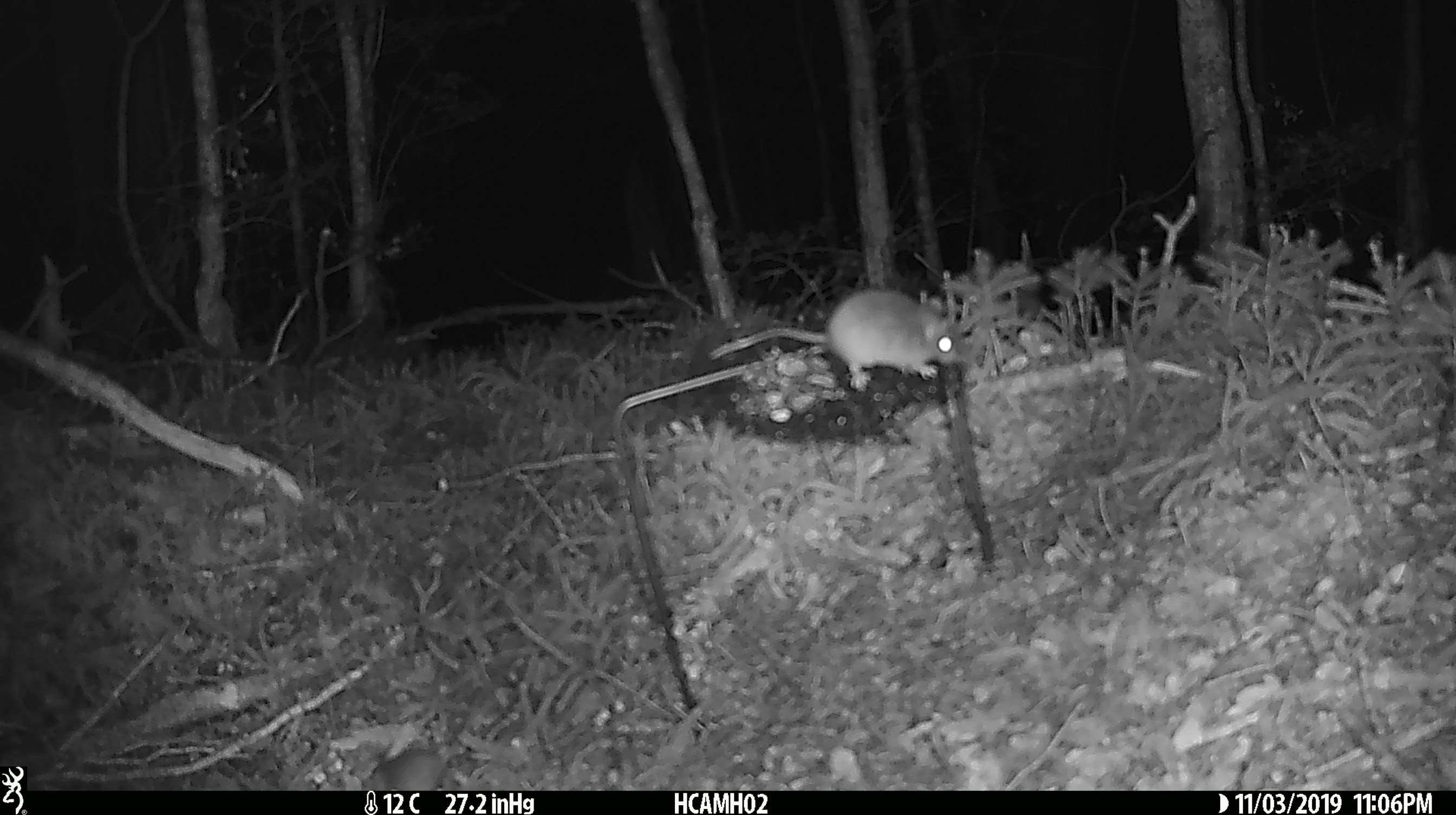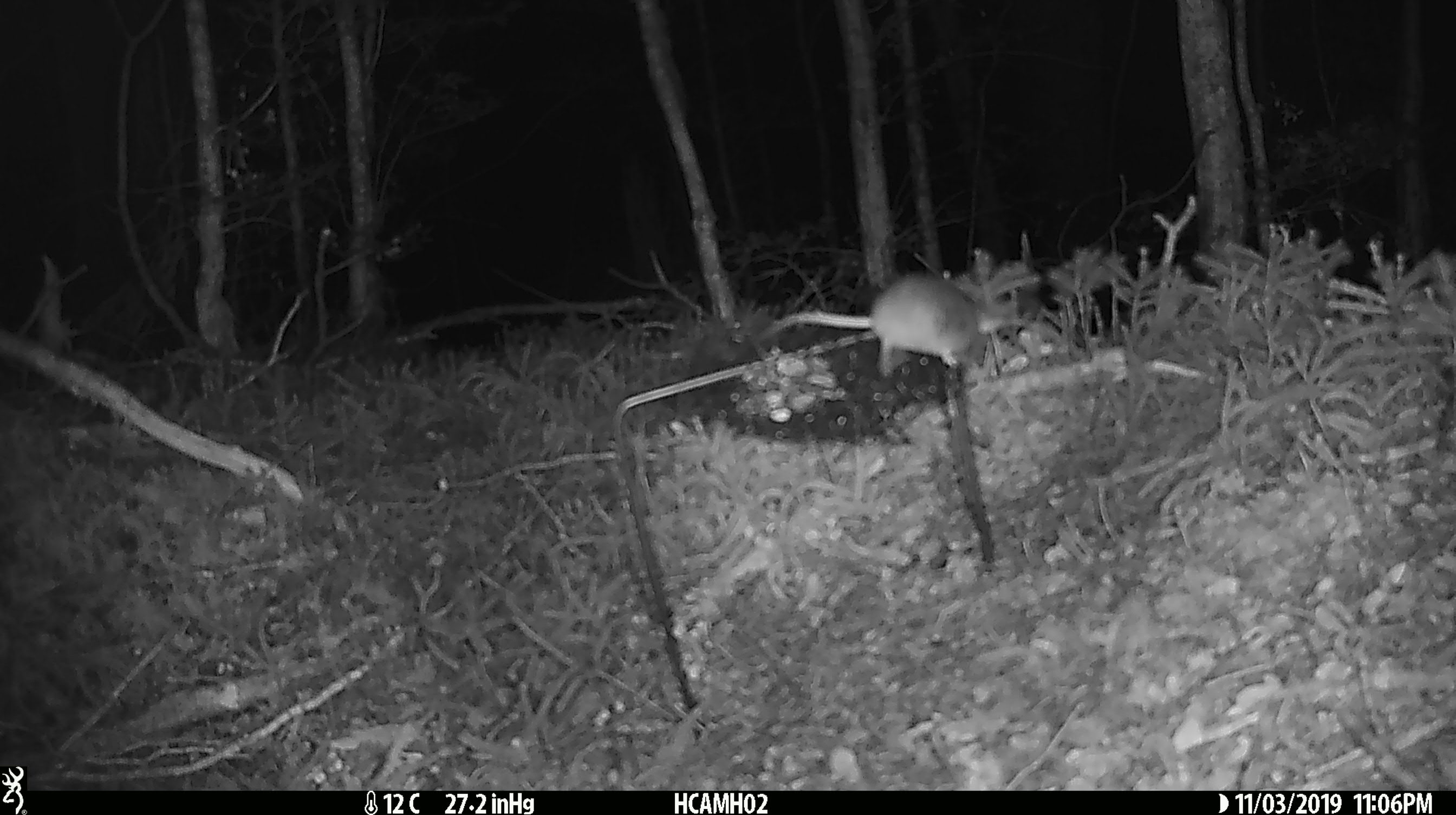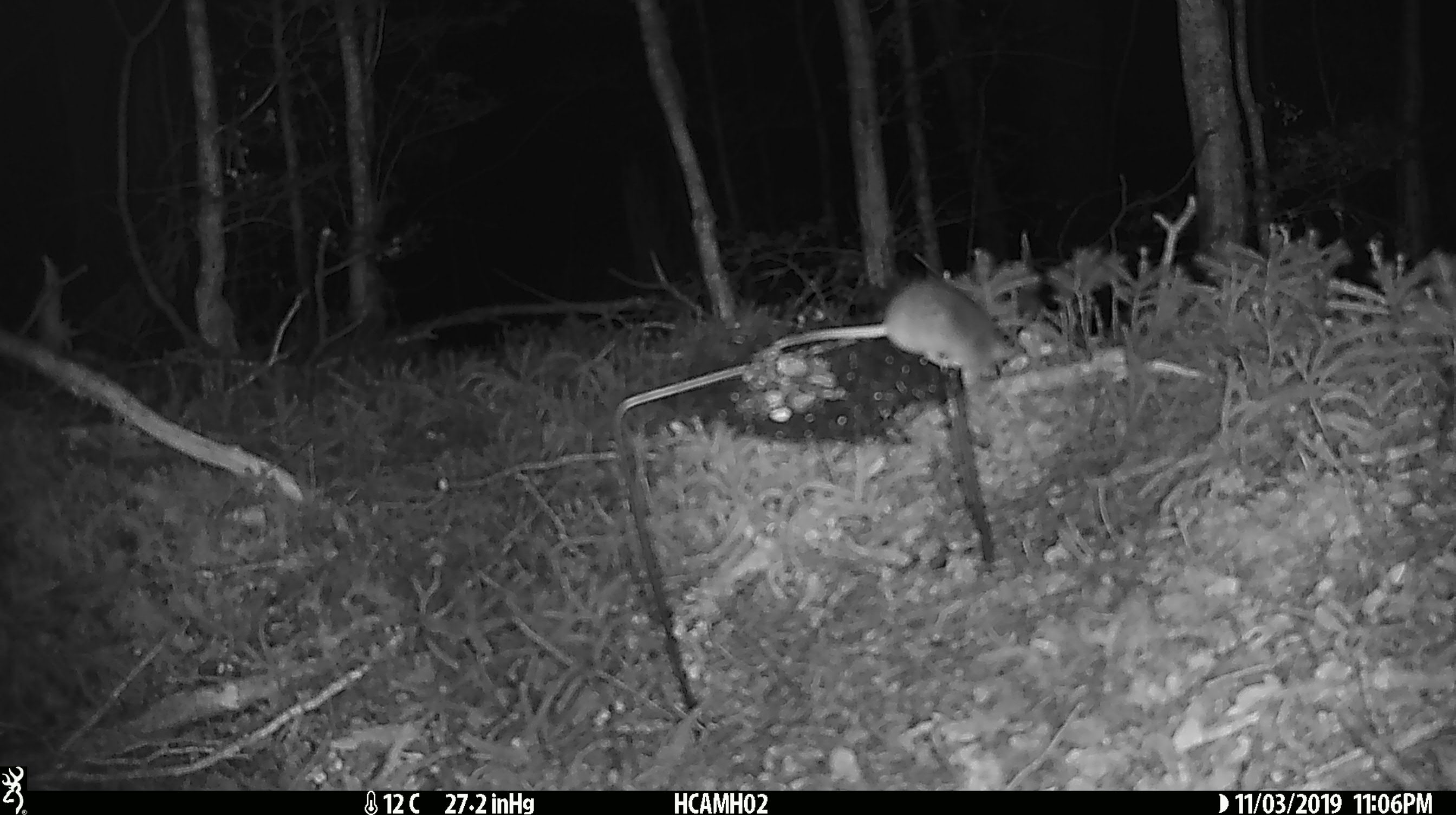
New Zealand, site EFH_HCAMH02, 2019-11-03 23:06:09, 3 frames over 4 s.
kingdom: Animalia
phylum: Chordata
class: Mammalia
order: Rodentia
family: Muridae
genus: Mus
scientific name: Mus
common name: mouse